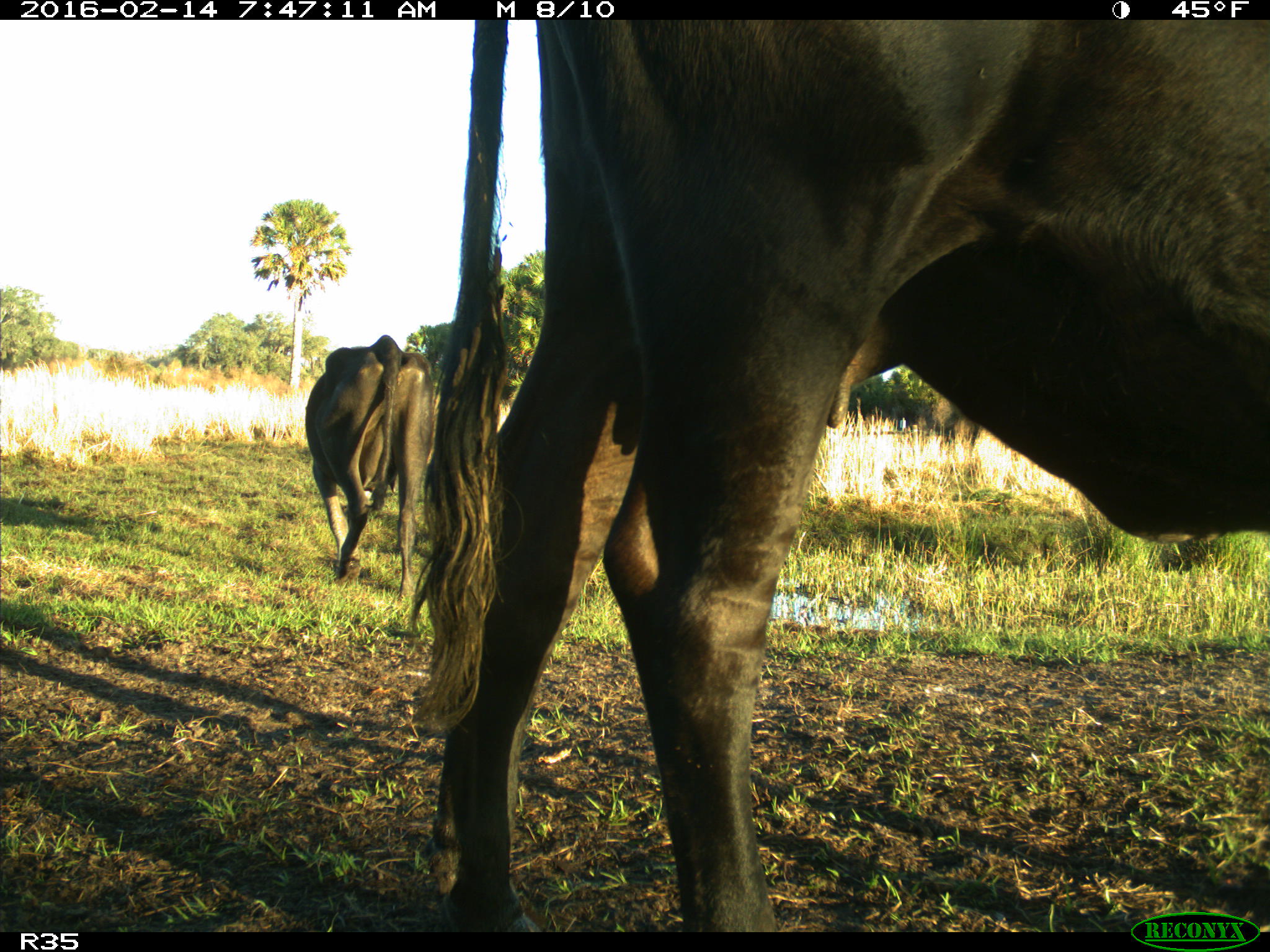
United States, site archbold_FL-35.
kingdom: Animalia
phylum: Chordata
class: Mammalia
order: Artiodactyla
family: Bovidae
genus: Bos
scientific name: Bos taurus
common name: domestic cow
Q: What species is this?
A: Bos taurus (domestic cow).